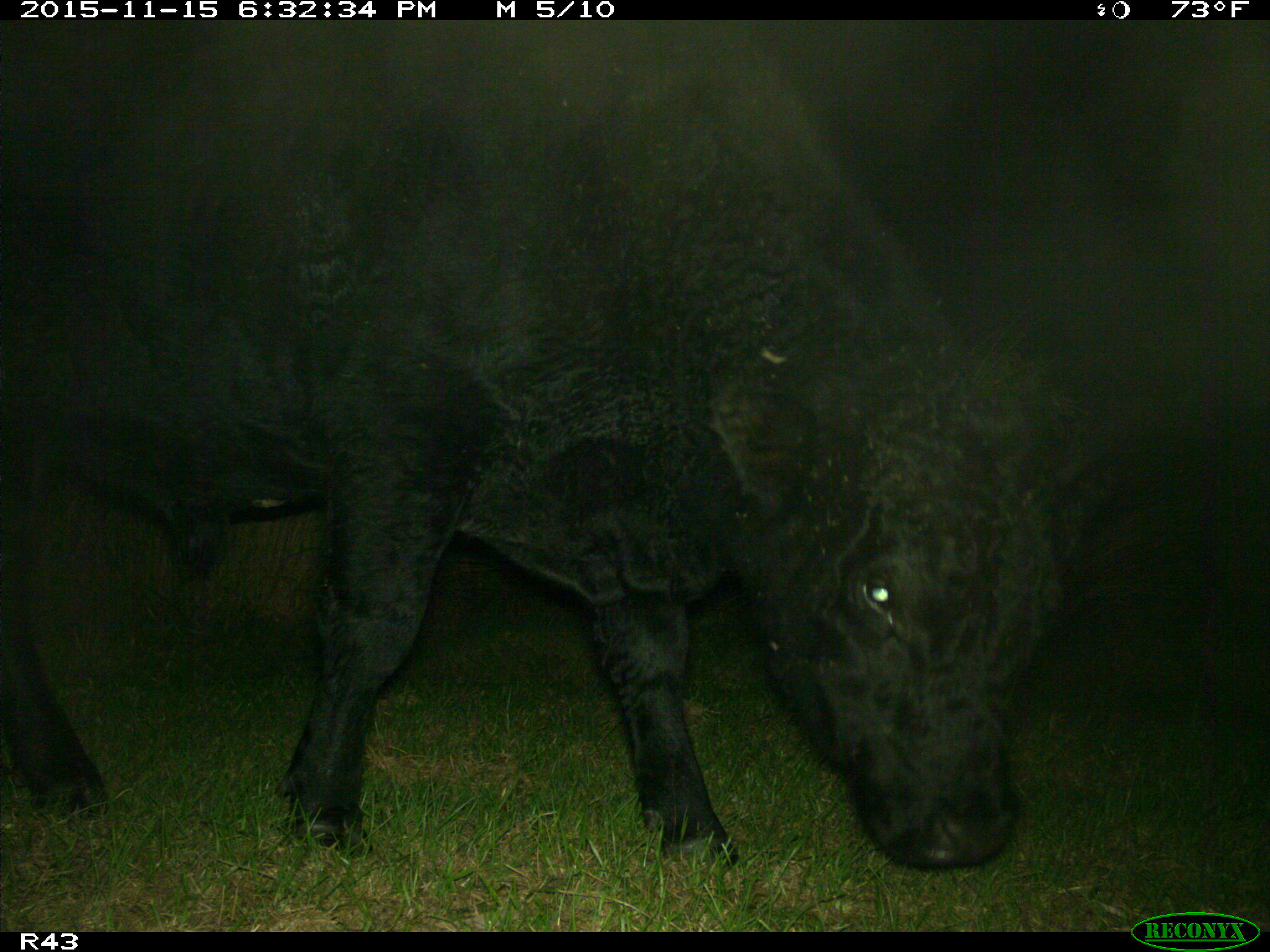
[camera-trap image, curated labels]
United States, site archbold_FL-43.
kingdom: Animalia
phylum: Chordata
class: Mammalia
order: Artiodactyla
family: Bovidae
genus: Bos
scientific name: Bos taurus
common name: domestic cow